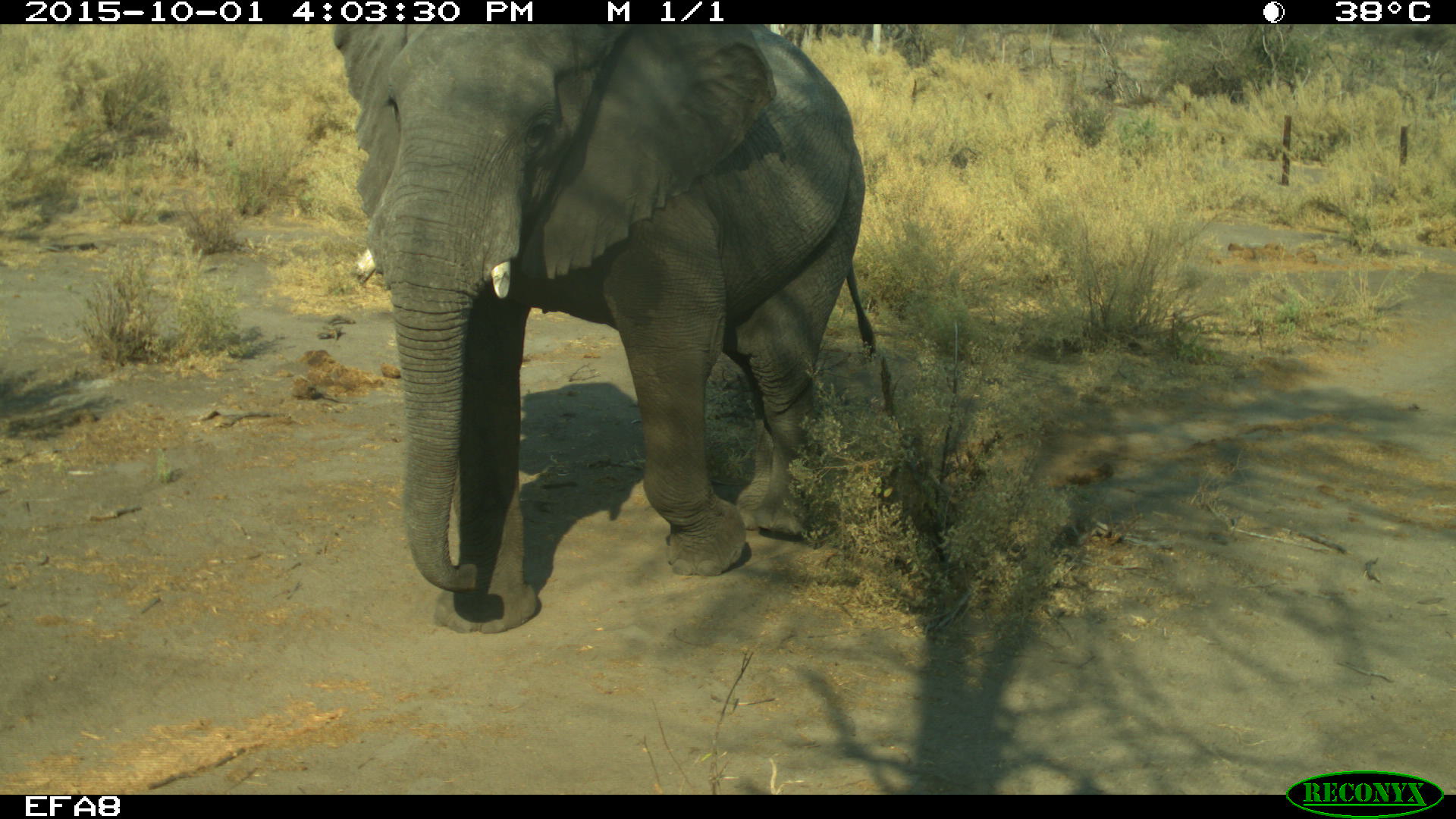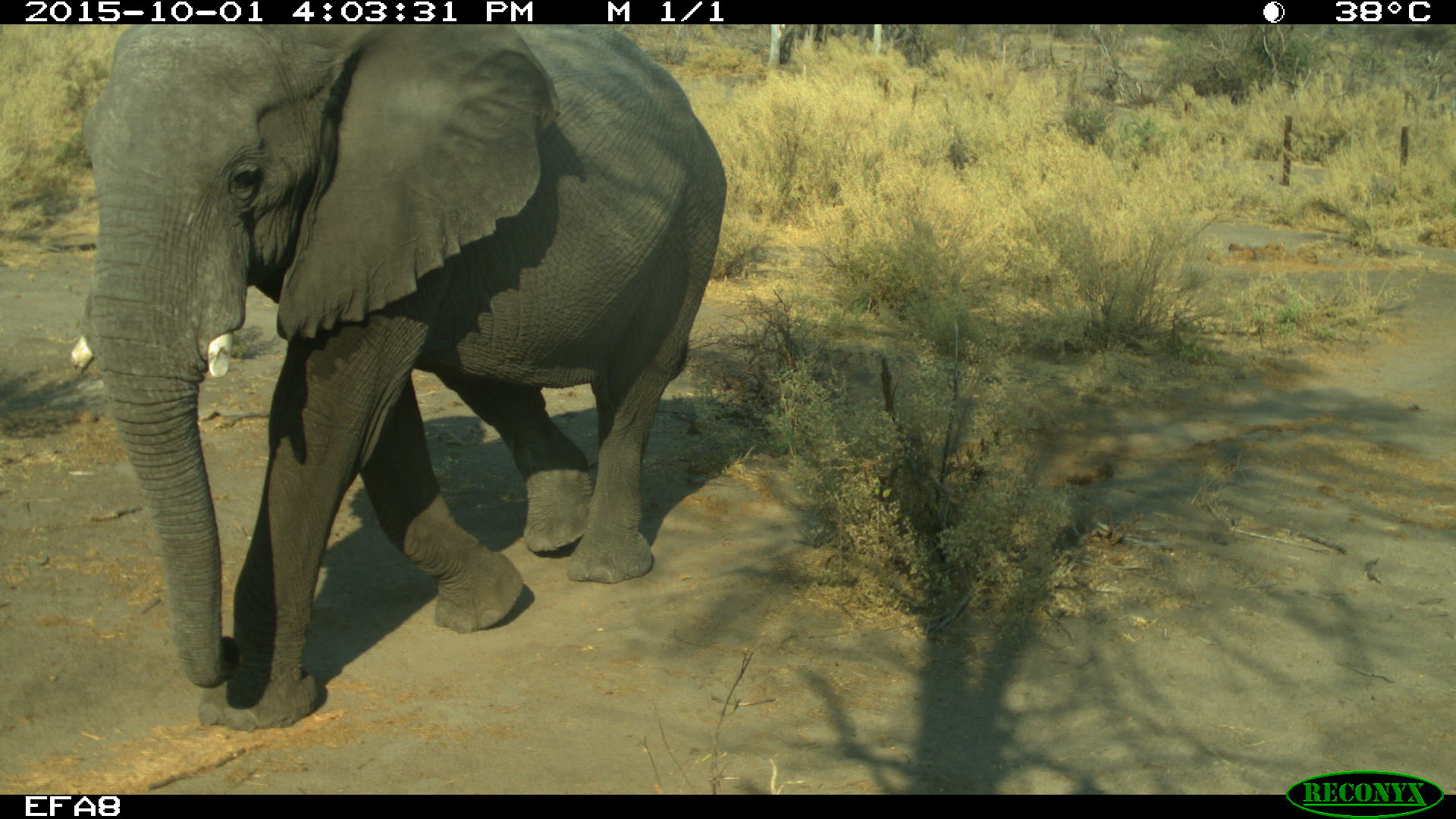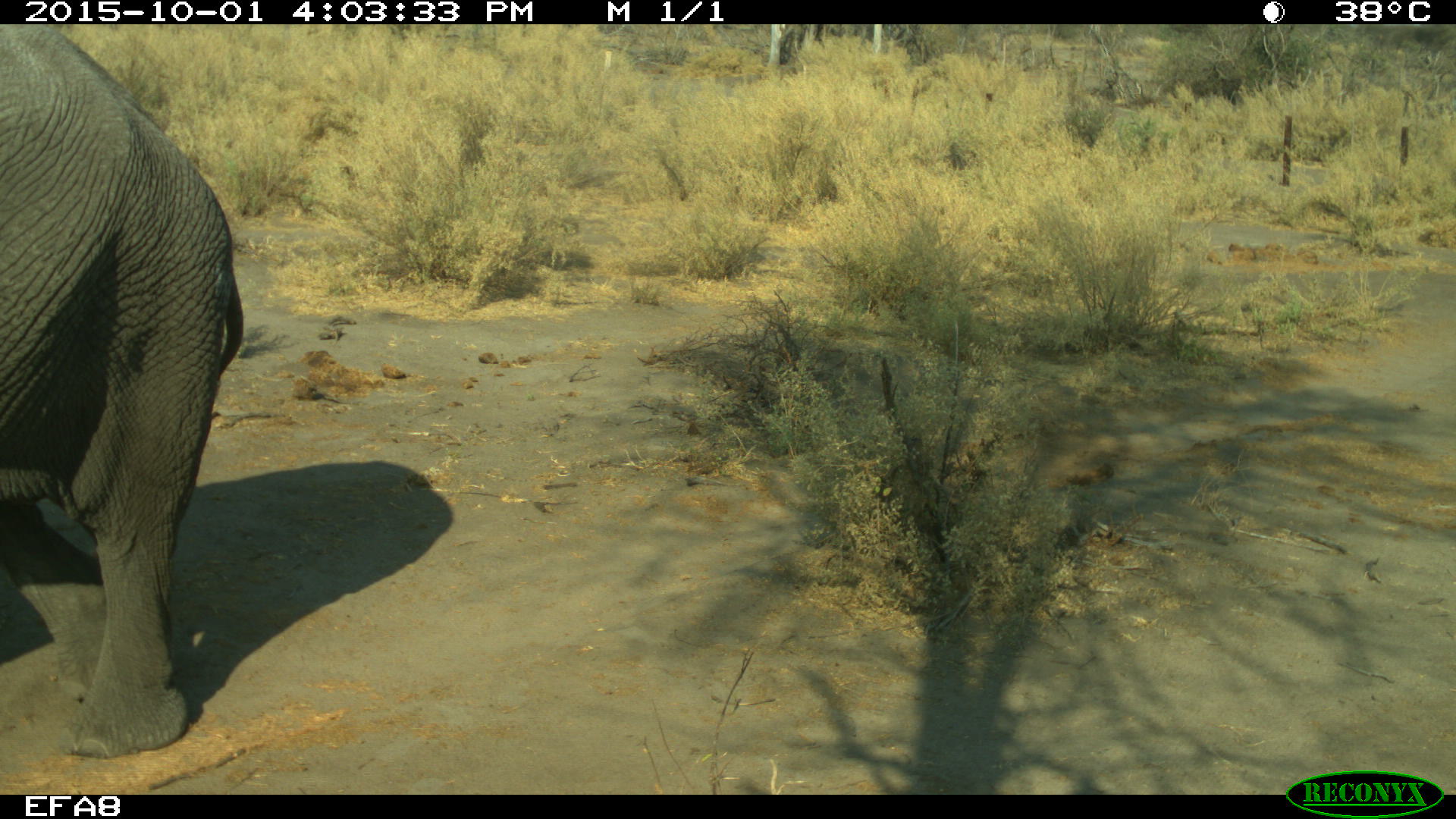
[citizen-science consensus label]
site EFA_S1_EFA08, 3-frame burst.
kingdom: Animalia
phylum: Chordata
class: Mammalia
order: Proboscidea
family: Elephantidae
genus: Loxodonta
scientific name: Loxodonta africana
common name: african bush elephant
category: elephant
Elephant (african bush elephant) (Loxodonta africana), count 1. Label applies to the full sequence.